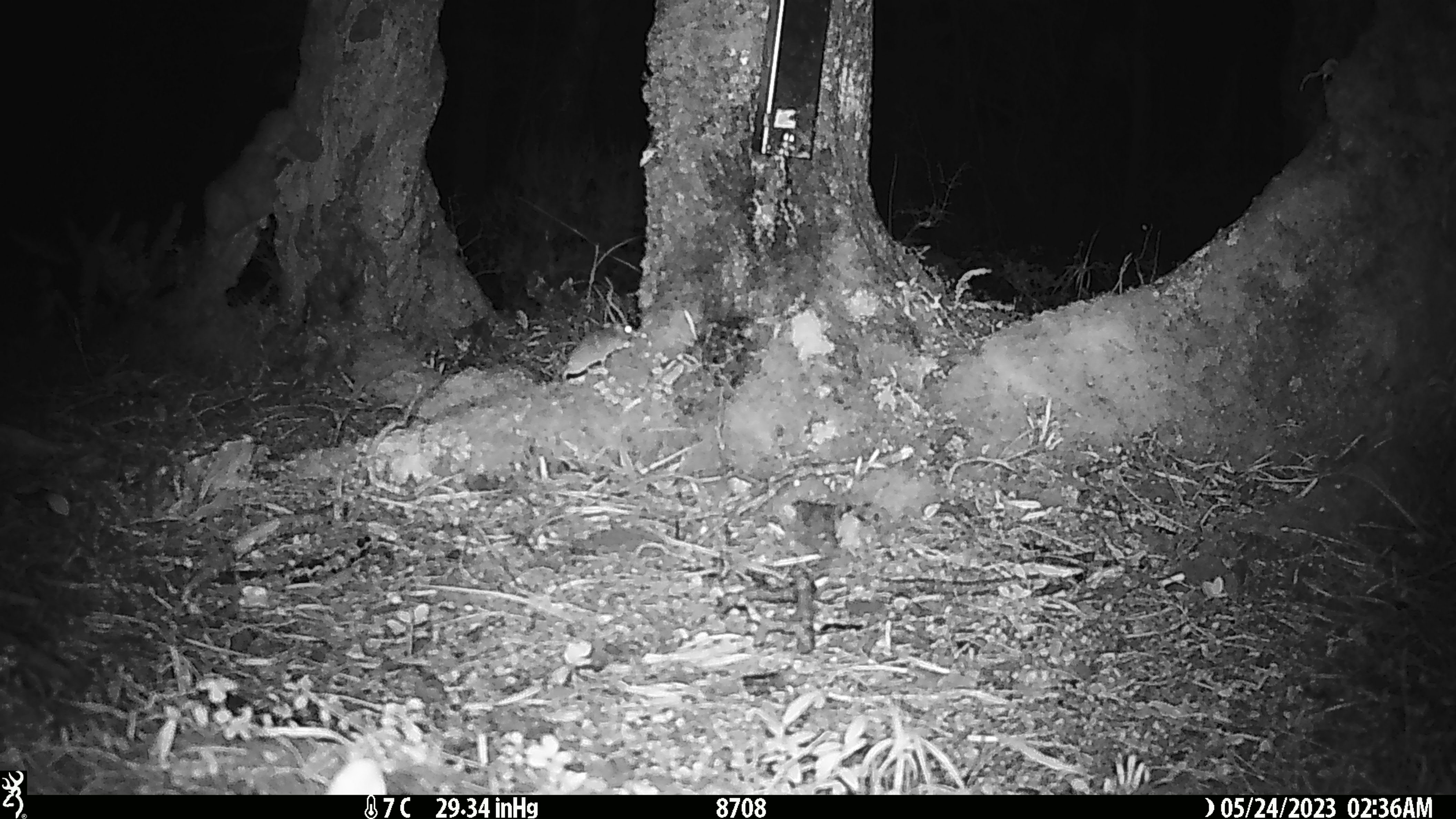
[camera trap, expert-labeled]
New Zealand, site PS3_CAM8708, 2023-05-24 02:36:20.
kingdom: Animalia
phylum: Chordata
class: Mammalia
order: Rodentia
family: Muridae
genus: Mus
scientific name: Mus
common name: mouse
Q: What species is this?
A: Mouse (Mus).